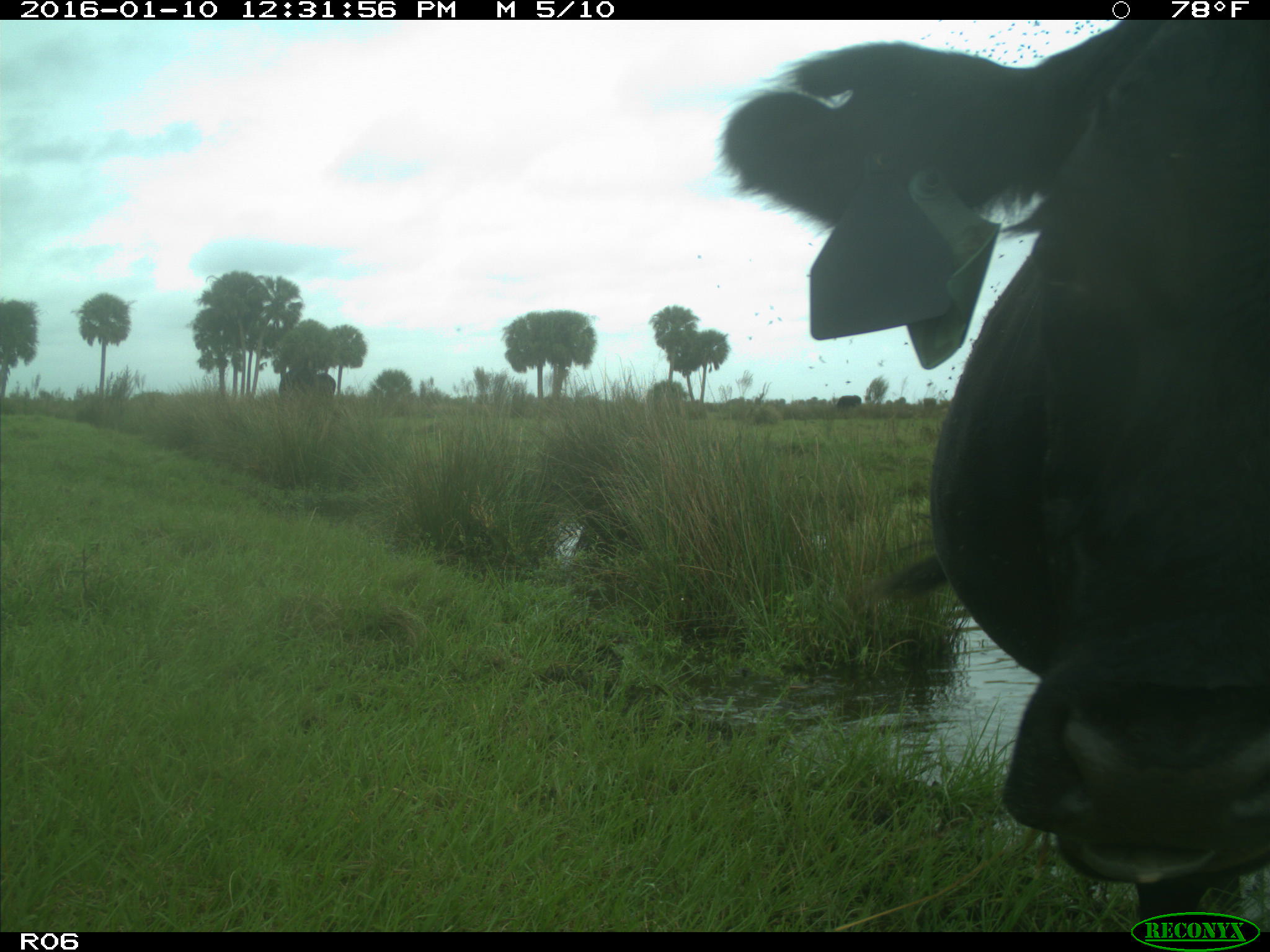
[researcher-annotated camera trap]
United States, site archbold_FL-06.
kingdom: Animalia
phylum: Chordata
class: Mammalia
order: Artiodactyla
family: Bovidae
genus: Bos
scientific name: Bos taurus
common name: domestic cow